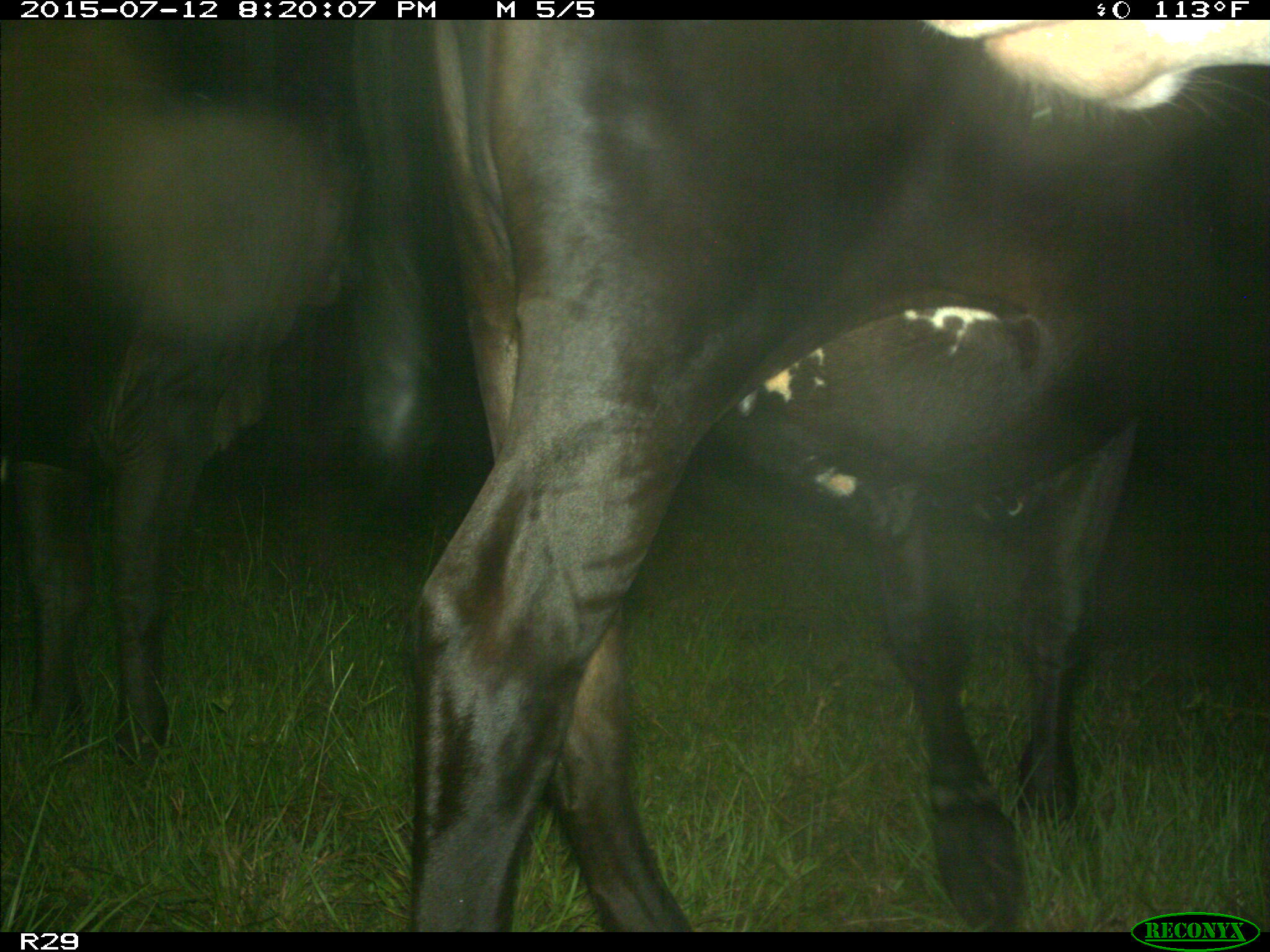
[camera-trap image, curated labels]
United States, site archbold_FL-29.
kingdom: Animalia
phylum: Chordata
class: Mammalia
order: Artiodactyla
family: Bovidae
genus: Bos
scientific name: Bos taurus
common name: domestic cow